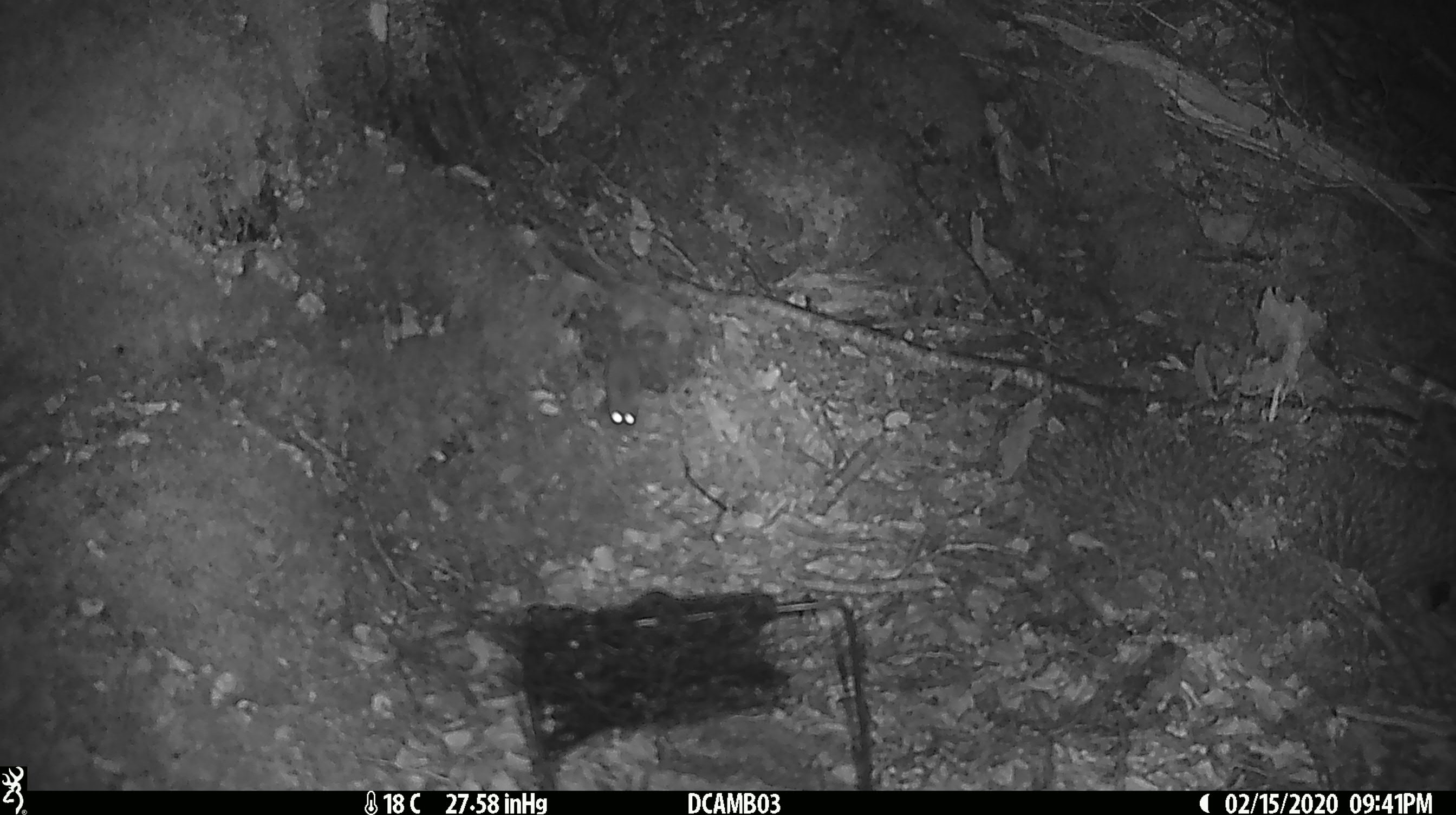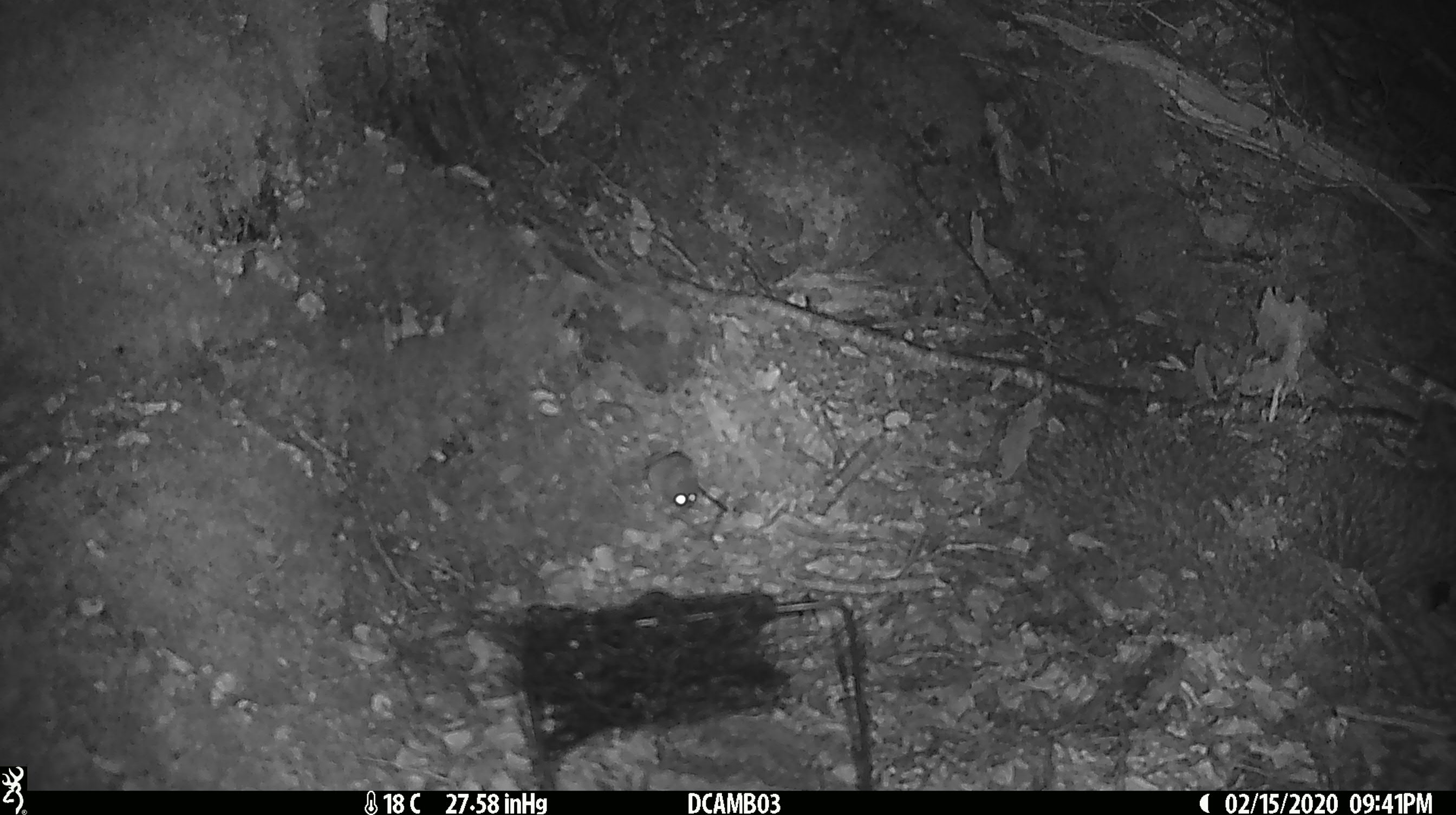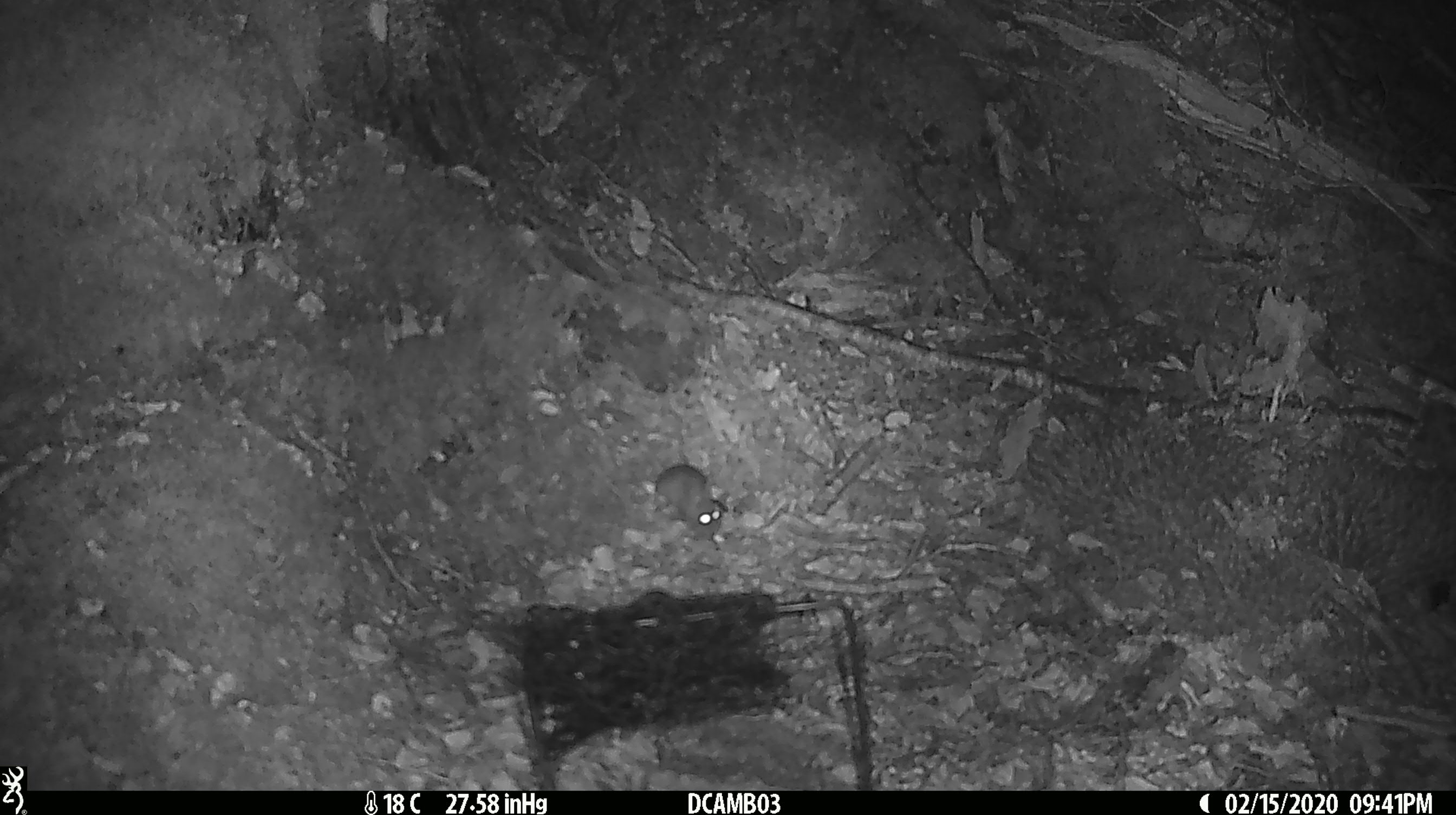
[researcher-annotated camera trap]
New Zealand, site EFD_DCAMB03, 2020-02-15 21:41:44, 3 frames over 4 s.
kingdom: Animalia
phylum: Chordata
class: Mammalia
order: Rodentia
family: Muridae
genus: Mus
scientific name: Mus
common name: mouse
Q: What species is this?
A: Mouse (Mus).